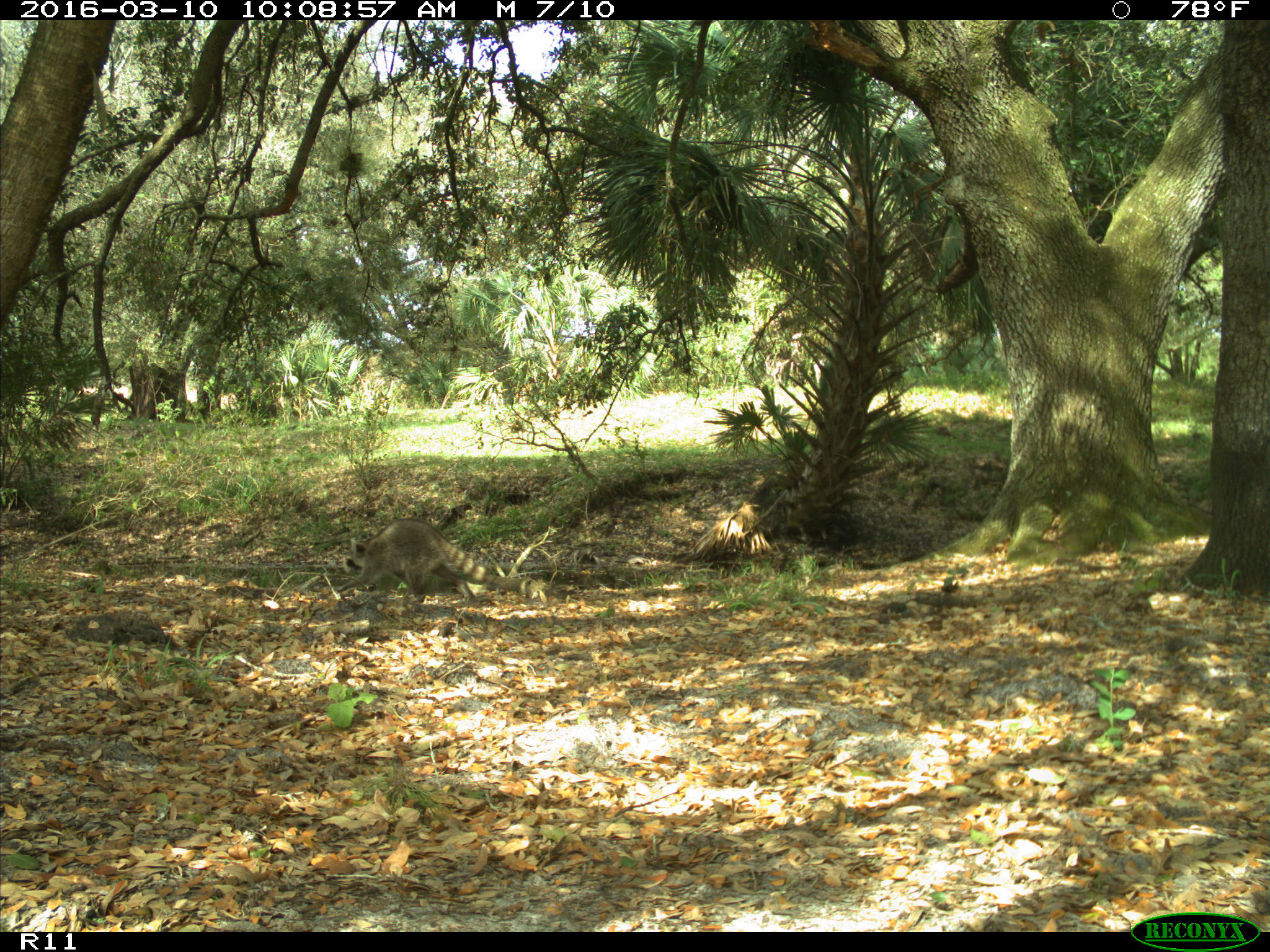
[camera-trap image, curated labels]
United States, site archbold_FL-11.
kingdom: Animalia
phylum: Chordata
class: Mammalia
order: Carnivora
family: Procyonidae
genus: Procyon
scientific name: Procyon lotor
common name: common raccoon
Procyon lotor (common raccoon).